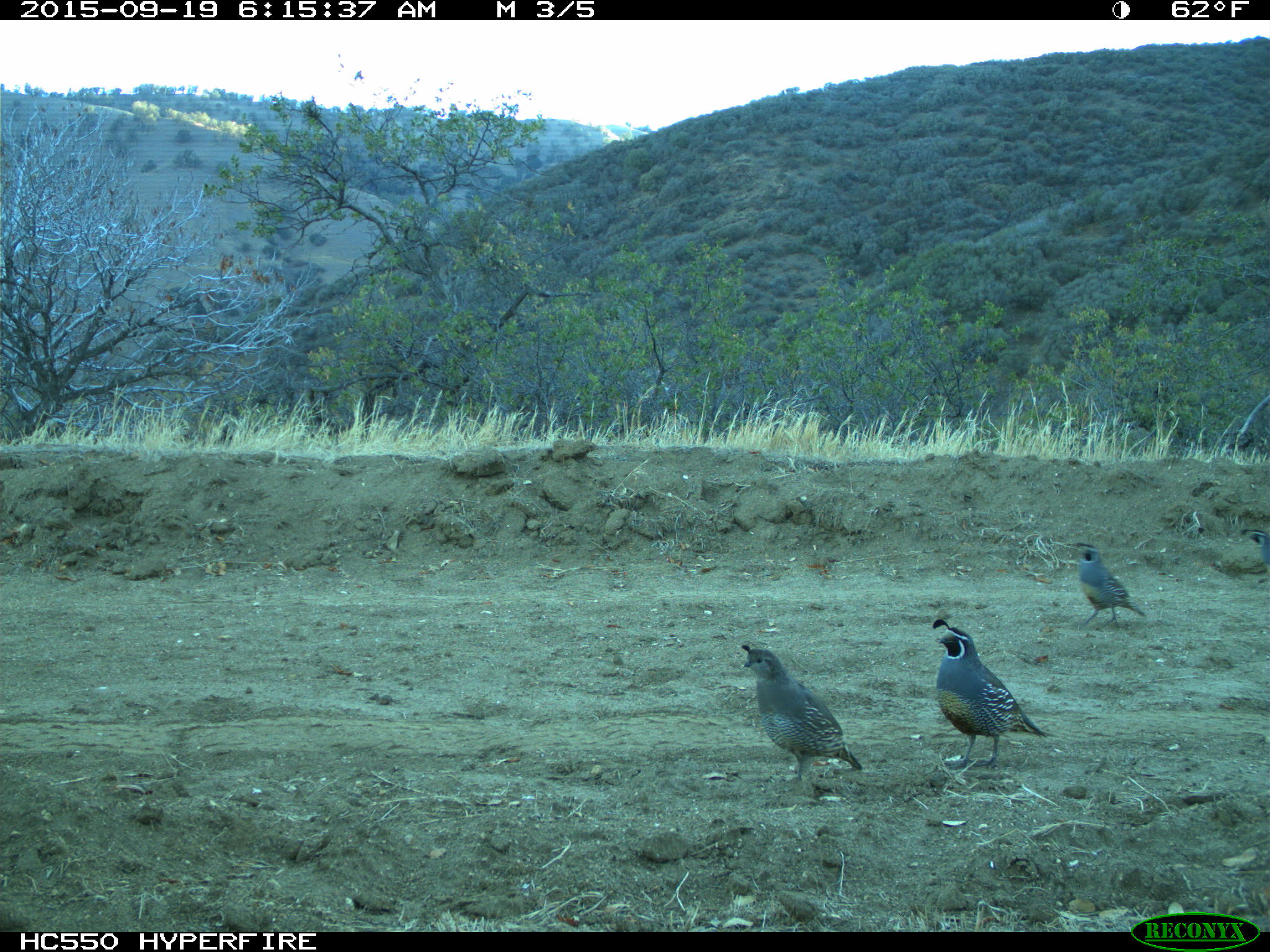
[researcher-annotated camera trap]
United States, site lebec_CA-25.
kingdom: Animalia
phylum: Chordata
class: Aves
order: Galliformes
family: Odontophoridae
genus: Callipepla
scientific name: Callipepla californica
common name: california quail